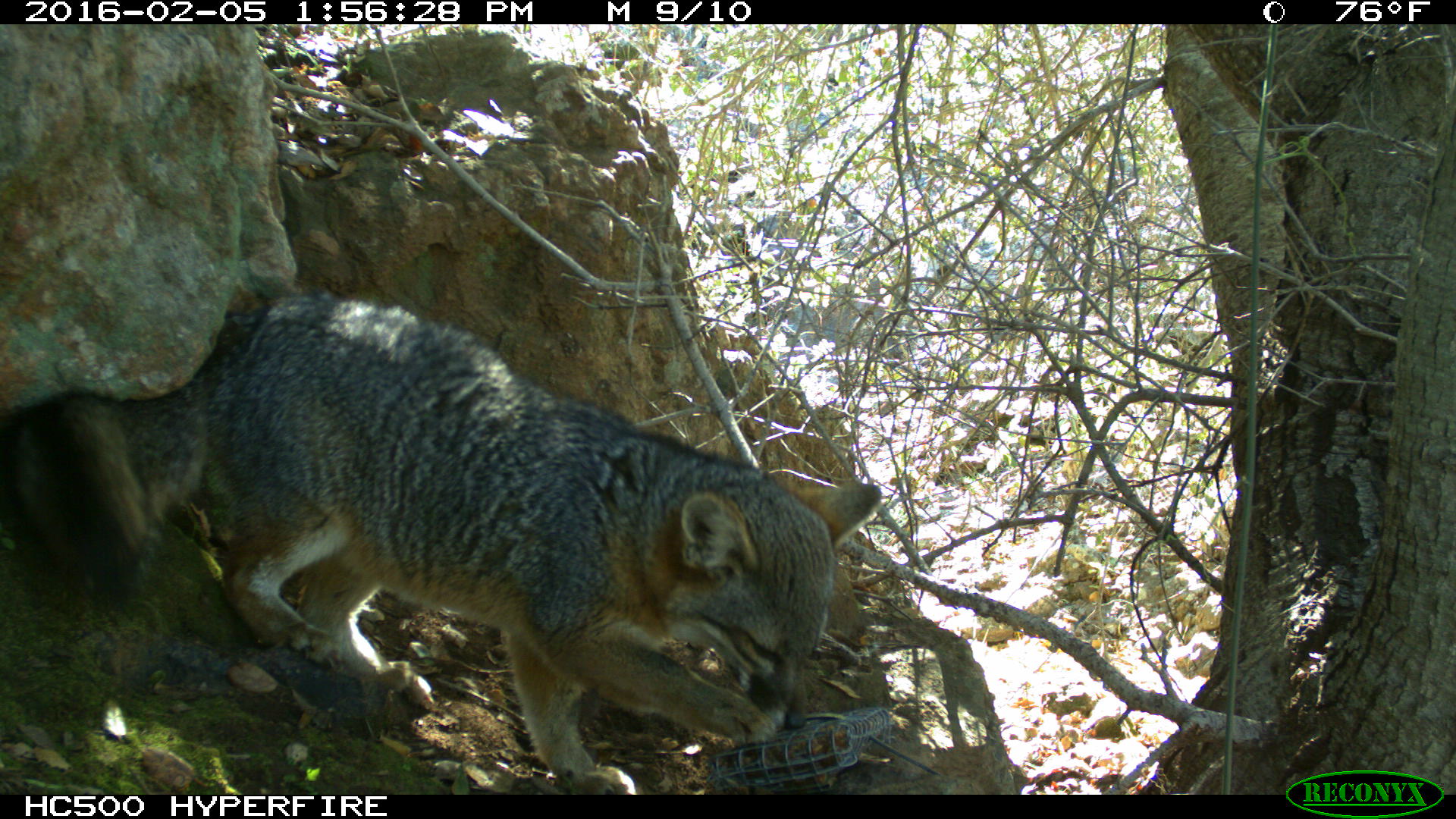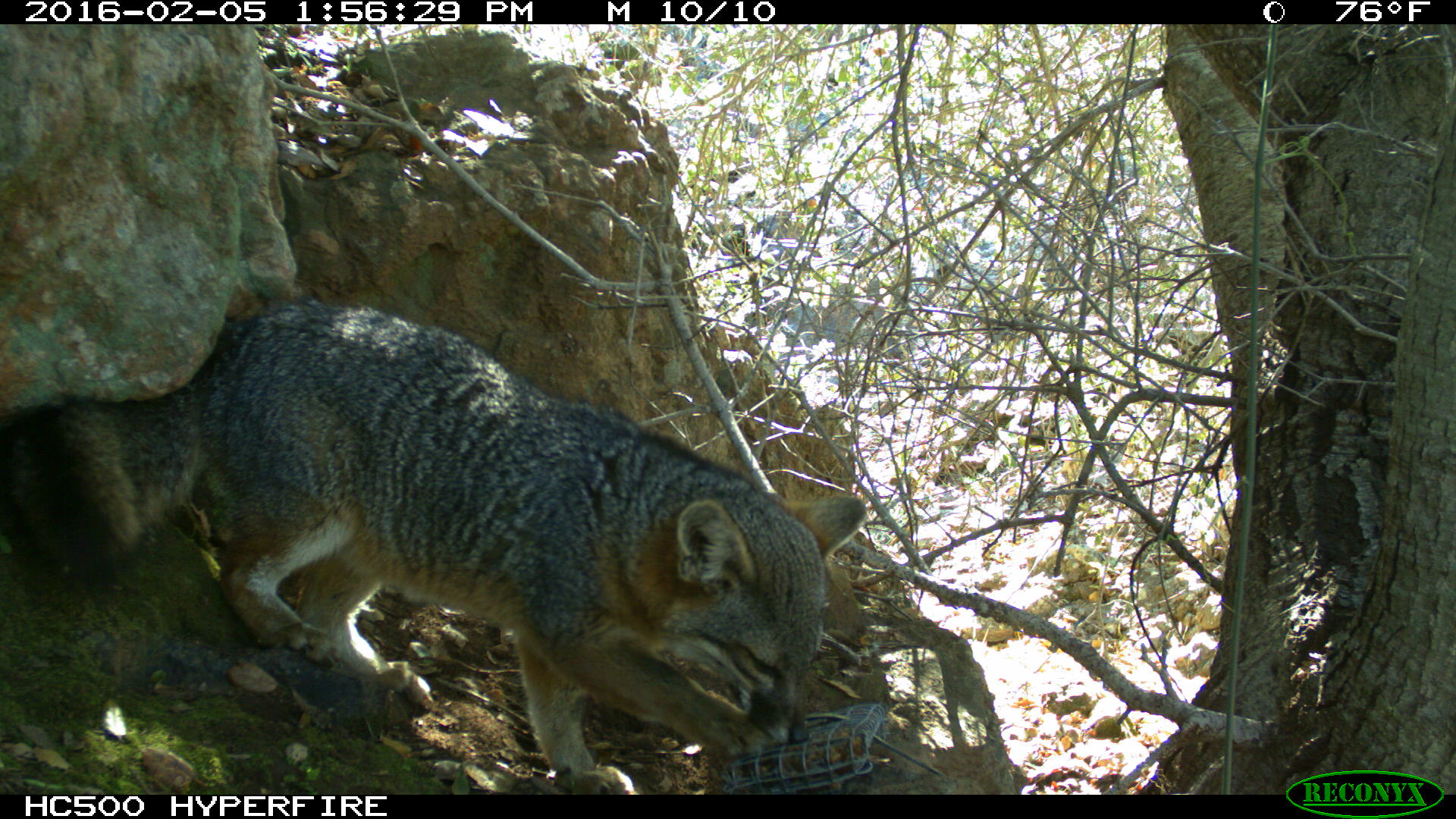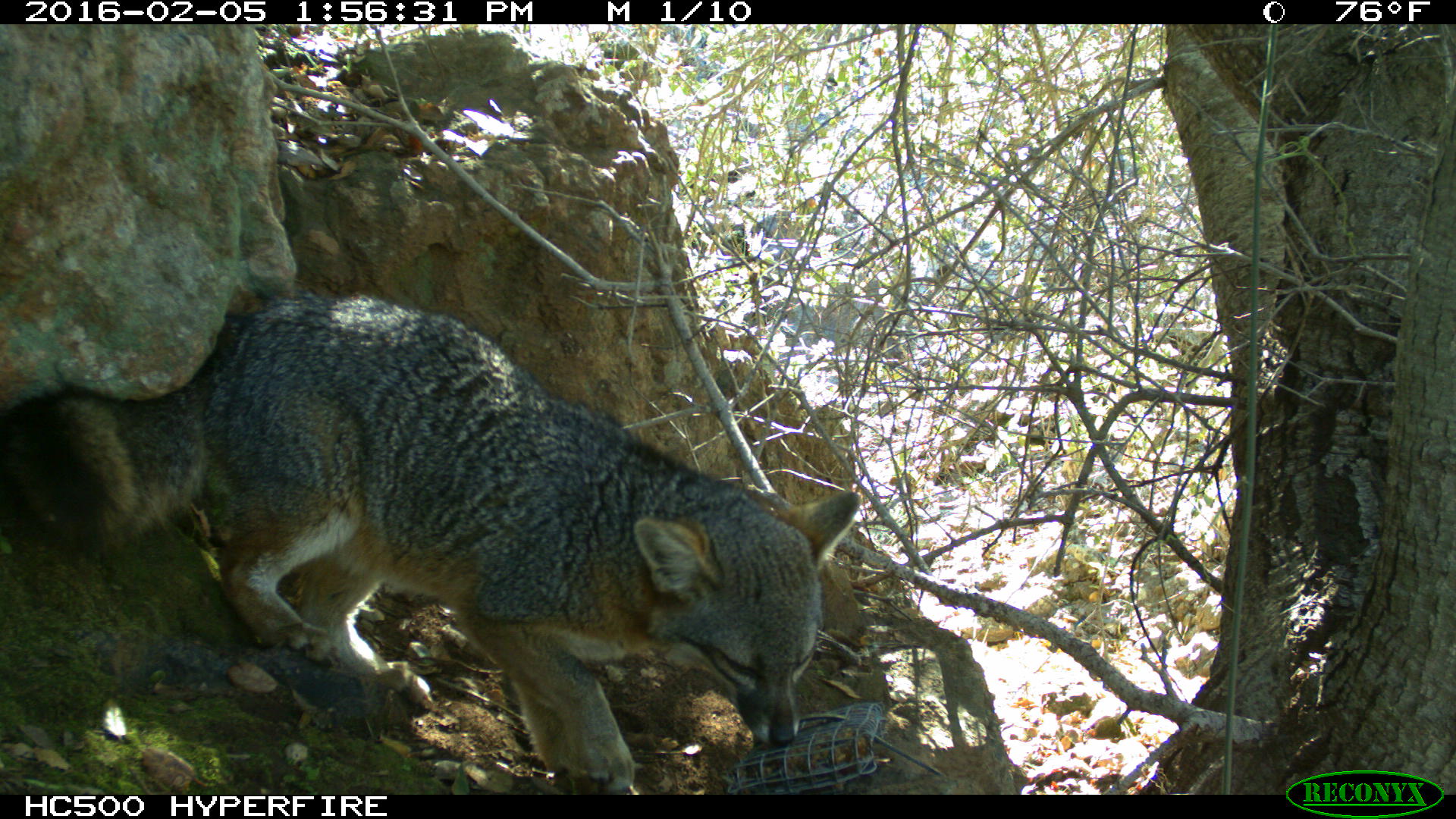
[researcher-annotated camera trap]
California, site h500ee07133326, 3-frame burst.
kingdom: Animalia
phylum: Chordata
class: Mammalia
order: Carnivora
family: Canidae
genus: Urocyon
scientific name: Urocyon littoralis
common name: island fox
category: fox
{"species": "fox (island fox) (Urocyon littoralis)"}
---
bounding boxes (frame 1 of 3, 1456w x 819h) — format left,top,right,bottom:
fox: 4,287,880,795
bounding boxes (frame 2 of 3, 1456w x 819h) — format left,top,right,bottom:
fox: 0,304,868,795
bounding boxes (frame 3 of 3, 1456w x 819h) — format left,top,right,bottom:
fox: 0,295,861,795